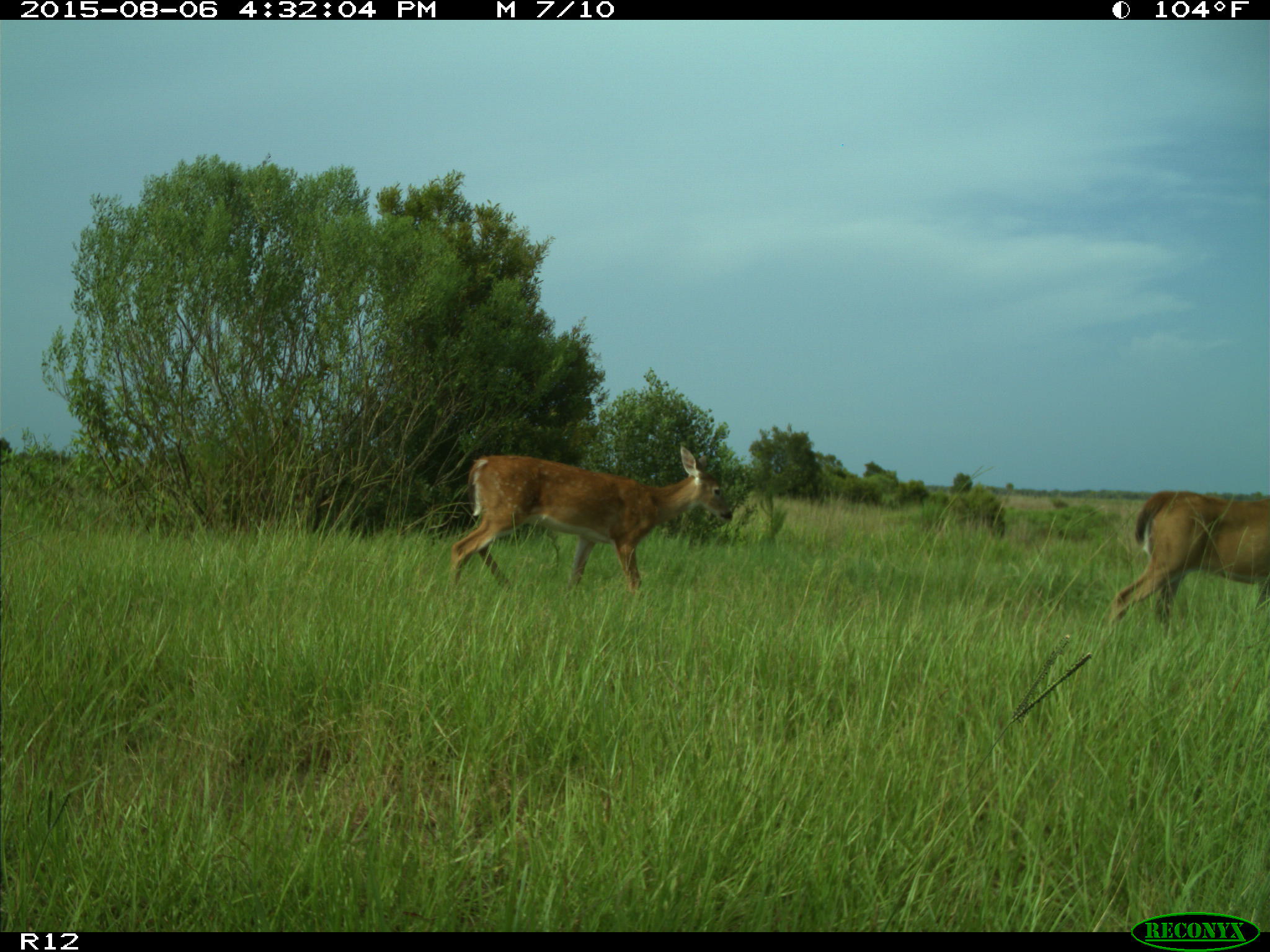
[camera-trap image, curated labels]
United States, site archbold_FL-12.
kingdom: Animalia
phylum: Chordata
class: Mammalia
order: Artiodactyla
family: Cervidae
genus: Odocoileus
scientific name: Odocoileus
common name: deer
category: unidentified deer